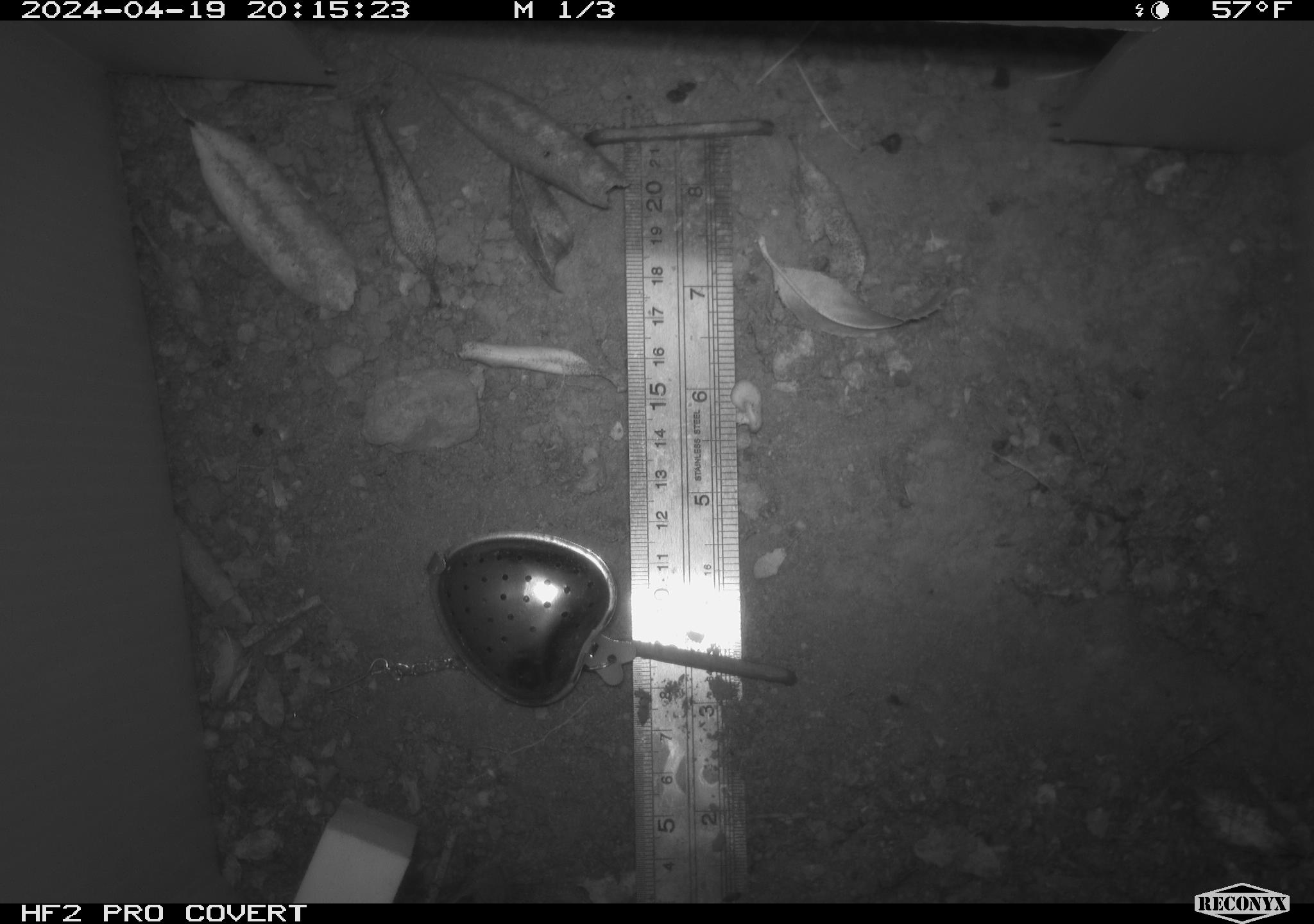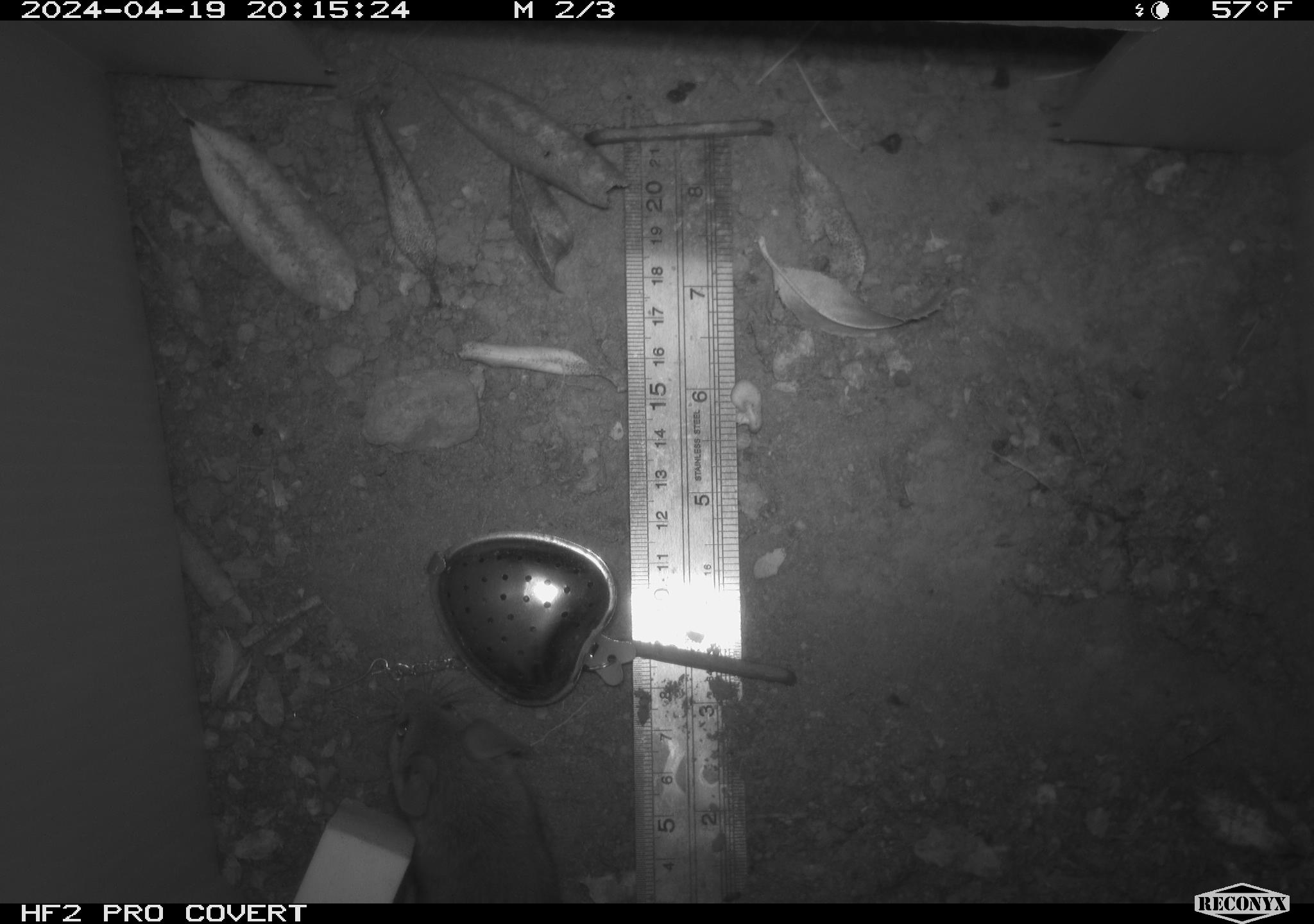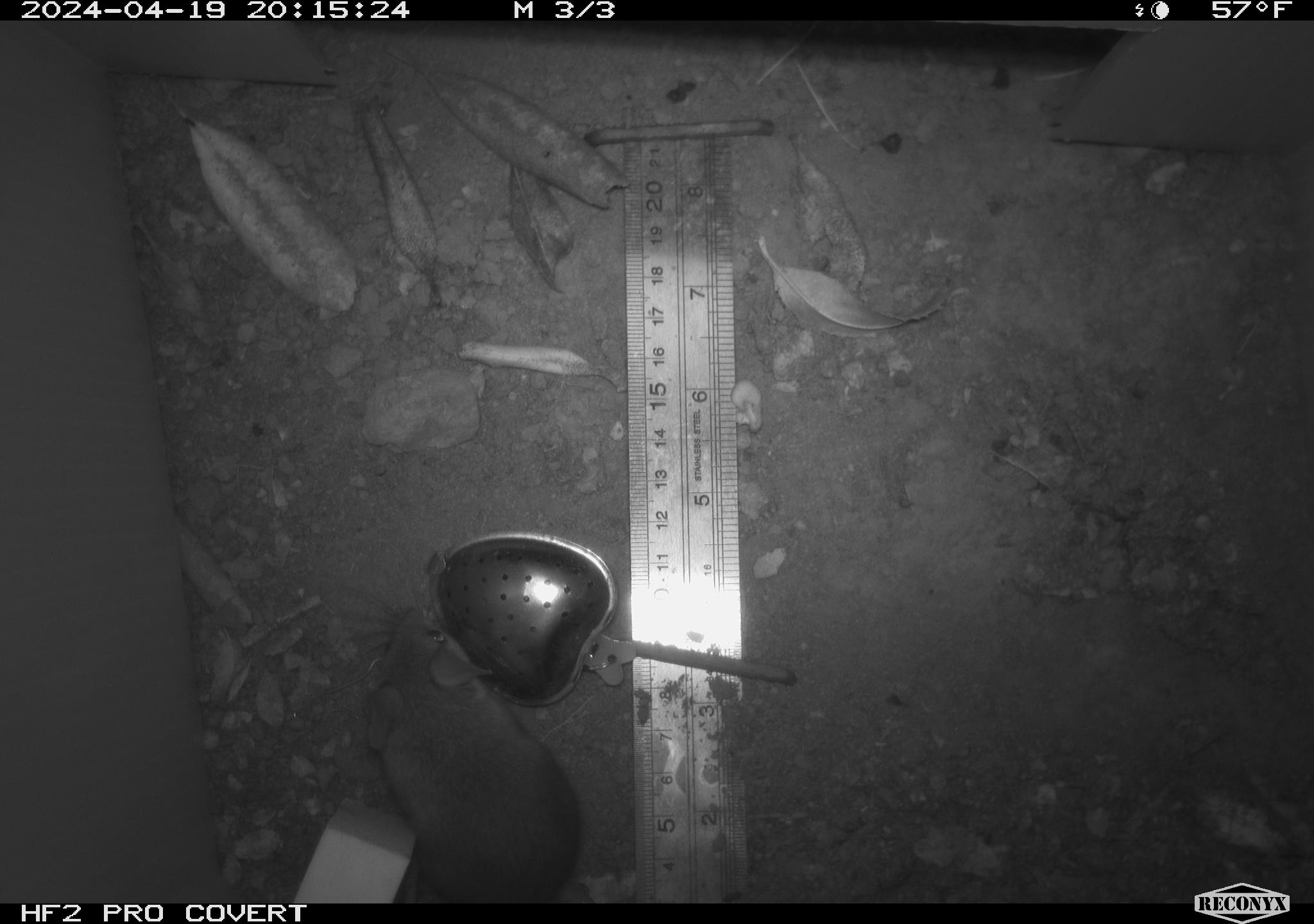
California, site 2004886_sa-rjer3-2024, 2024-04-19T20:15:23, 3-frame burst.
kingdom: Animalia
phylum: Chordata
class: Mammalia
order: Rodentia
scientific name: Rodentia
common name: mouse species